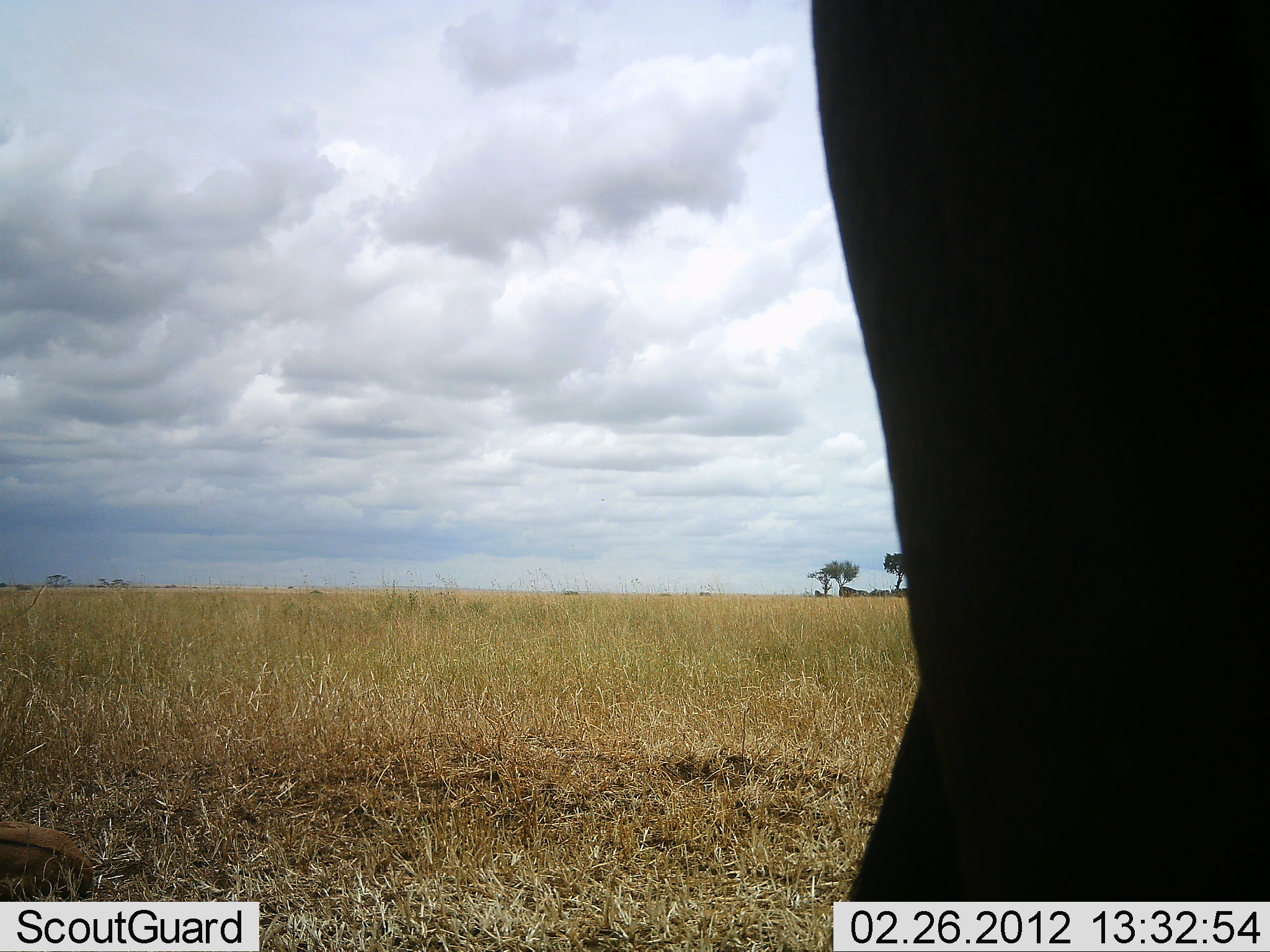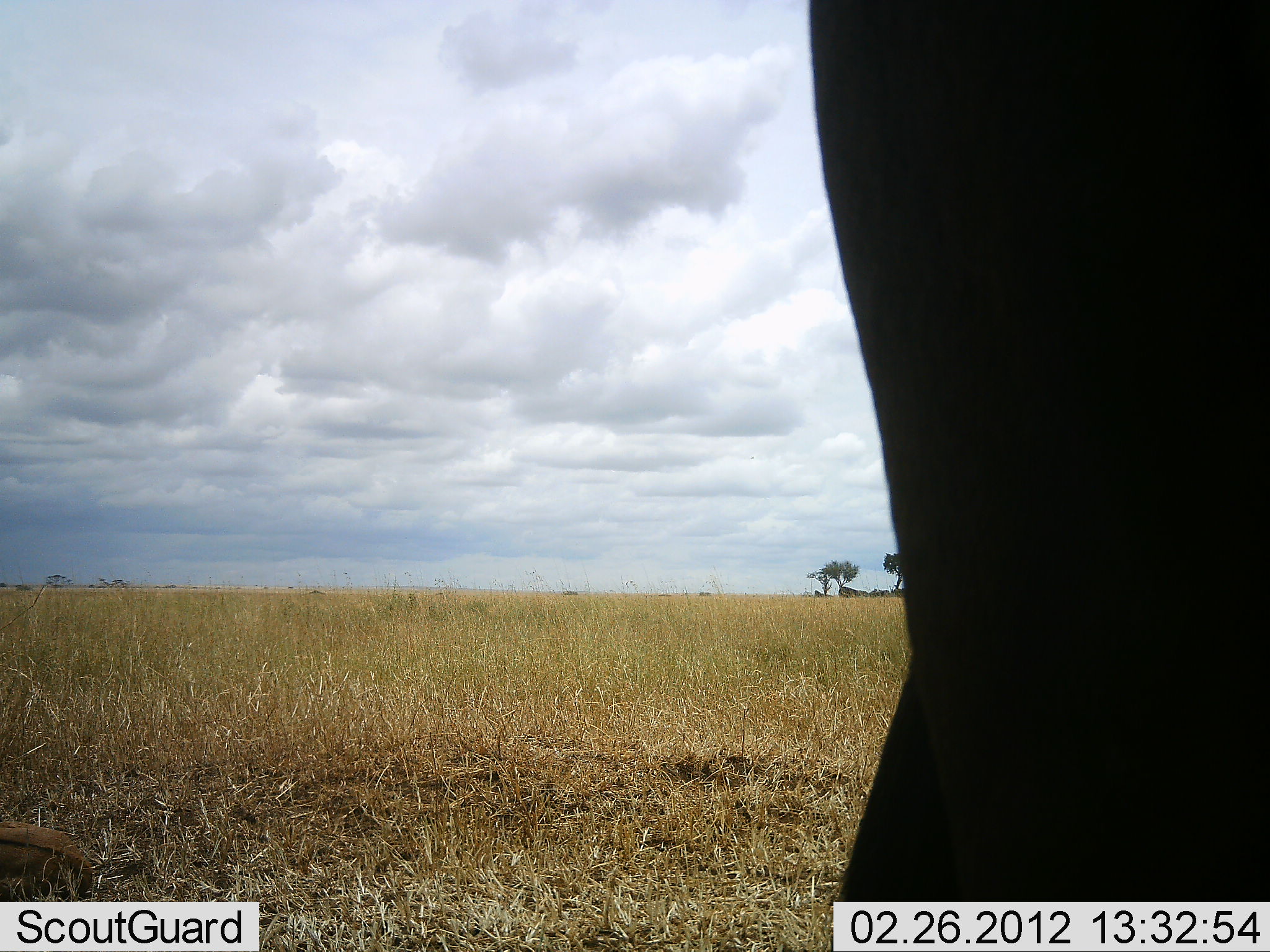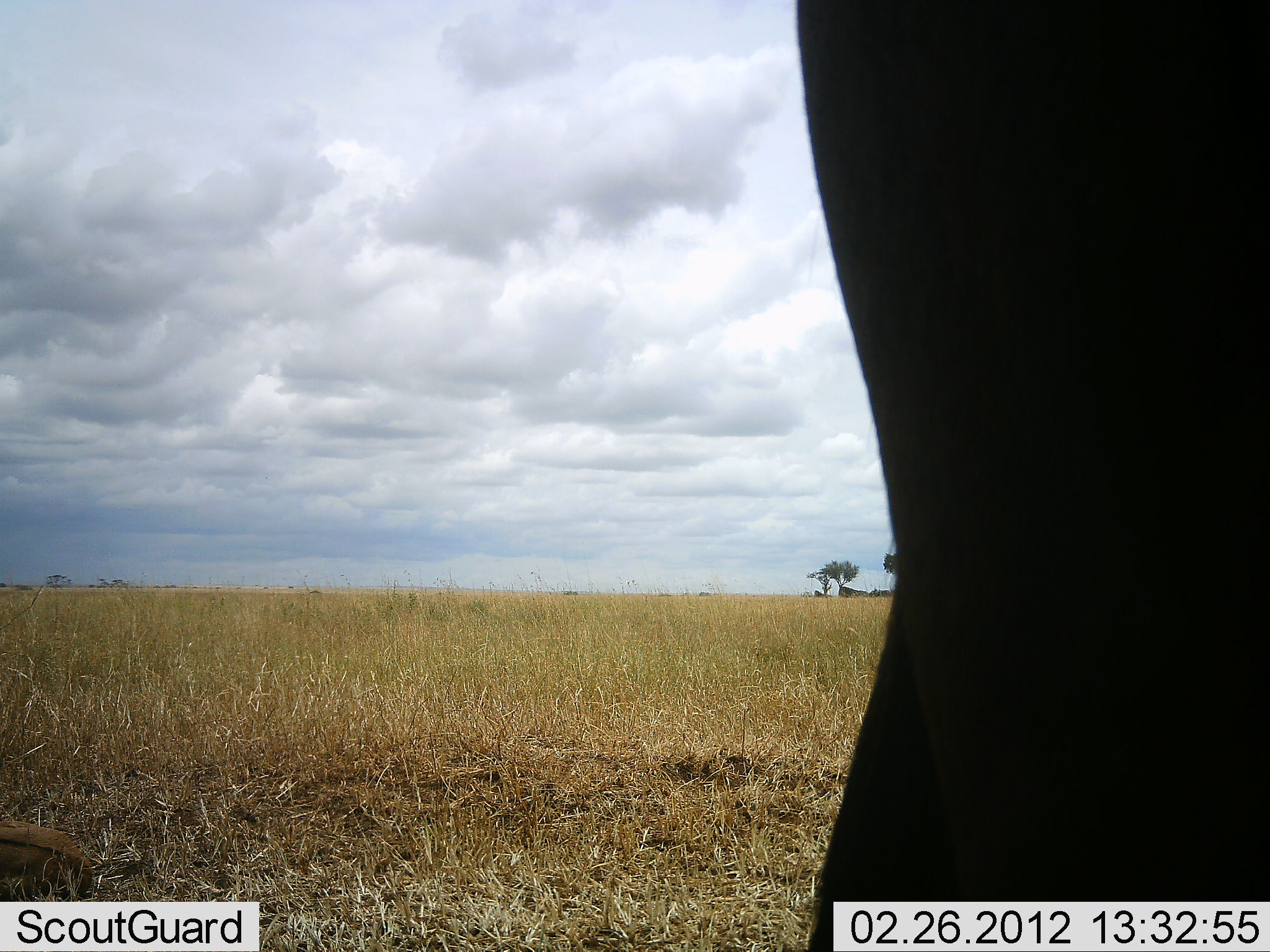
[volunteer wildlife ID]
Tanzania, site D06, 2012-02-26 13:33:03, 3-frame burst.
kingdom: Animalia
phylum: Chordata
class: Mammalia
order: Proboscidea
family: Elephantidae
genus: Loxodonta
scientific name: Loxodonta africana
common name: african bush elephant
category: elephant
Elephant (african bush elephant) (Loxodonta africana), count 1. Behavior (volunteer vote fractions): standing 57%, resting 0%, moving 43%, interacting 0%. Young present (vote fraction): 0%. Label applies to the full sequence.